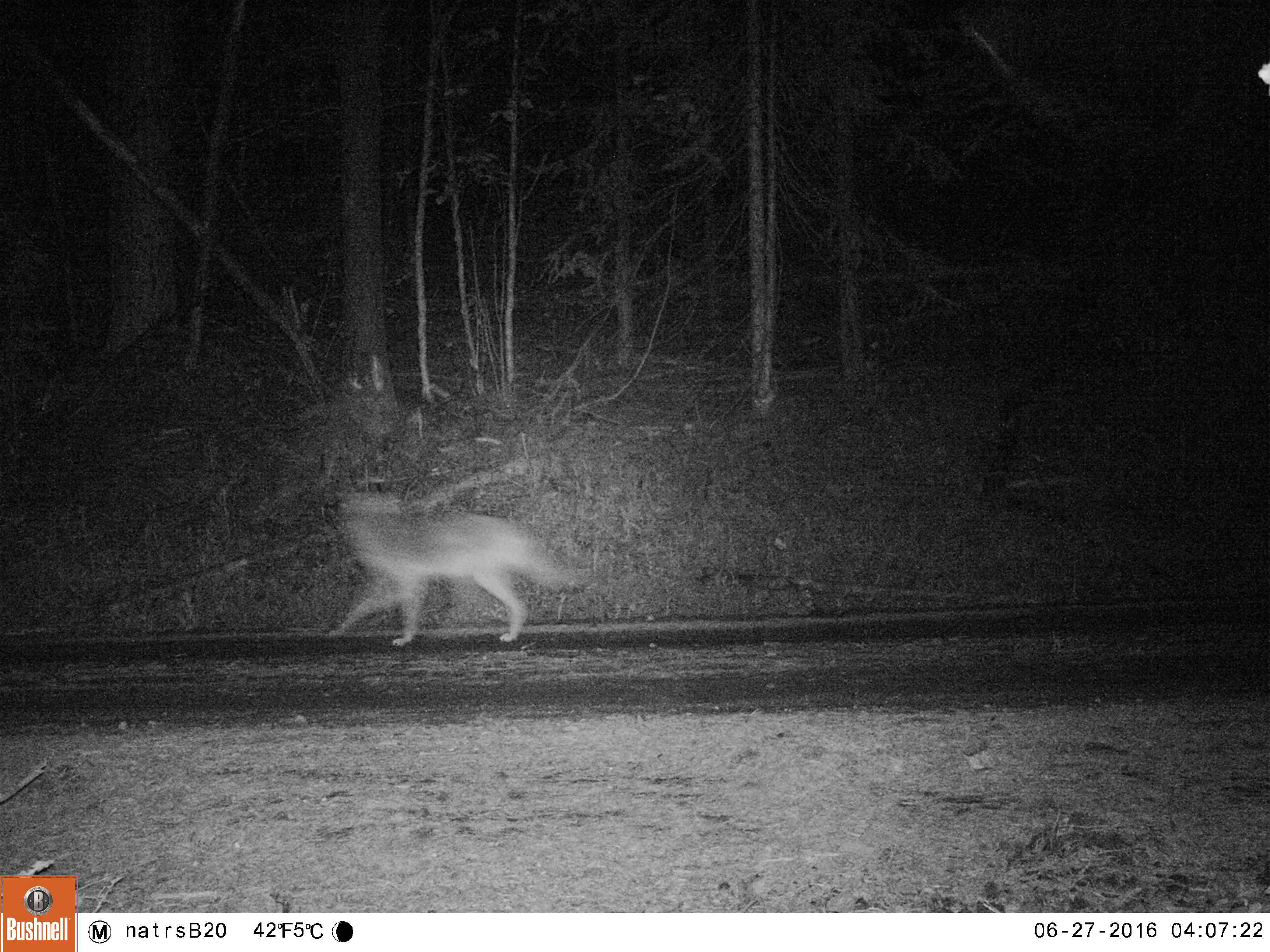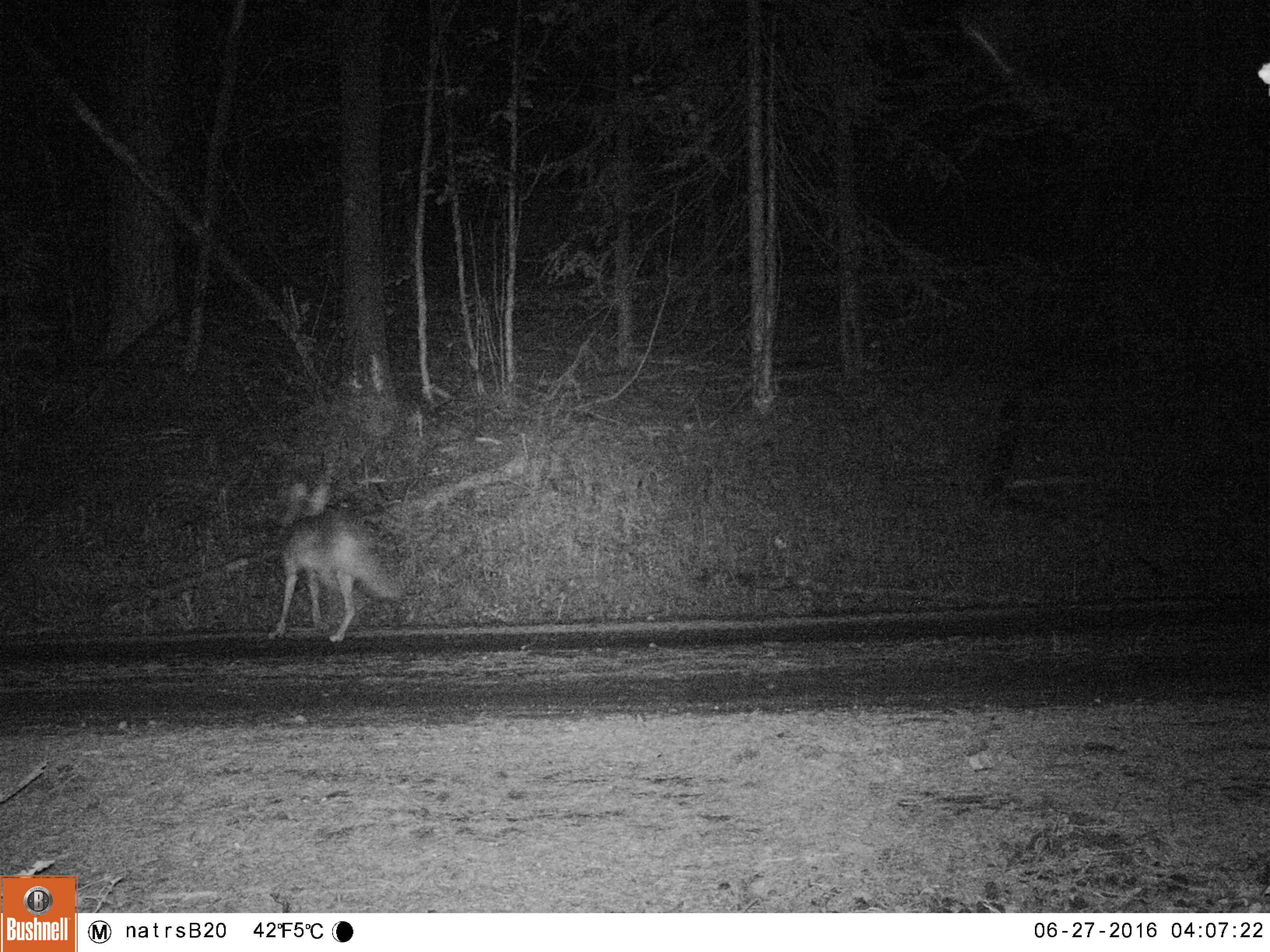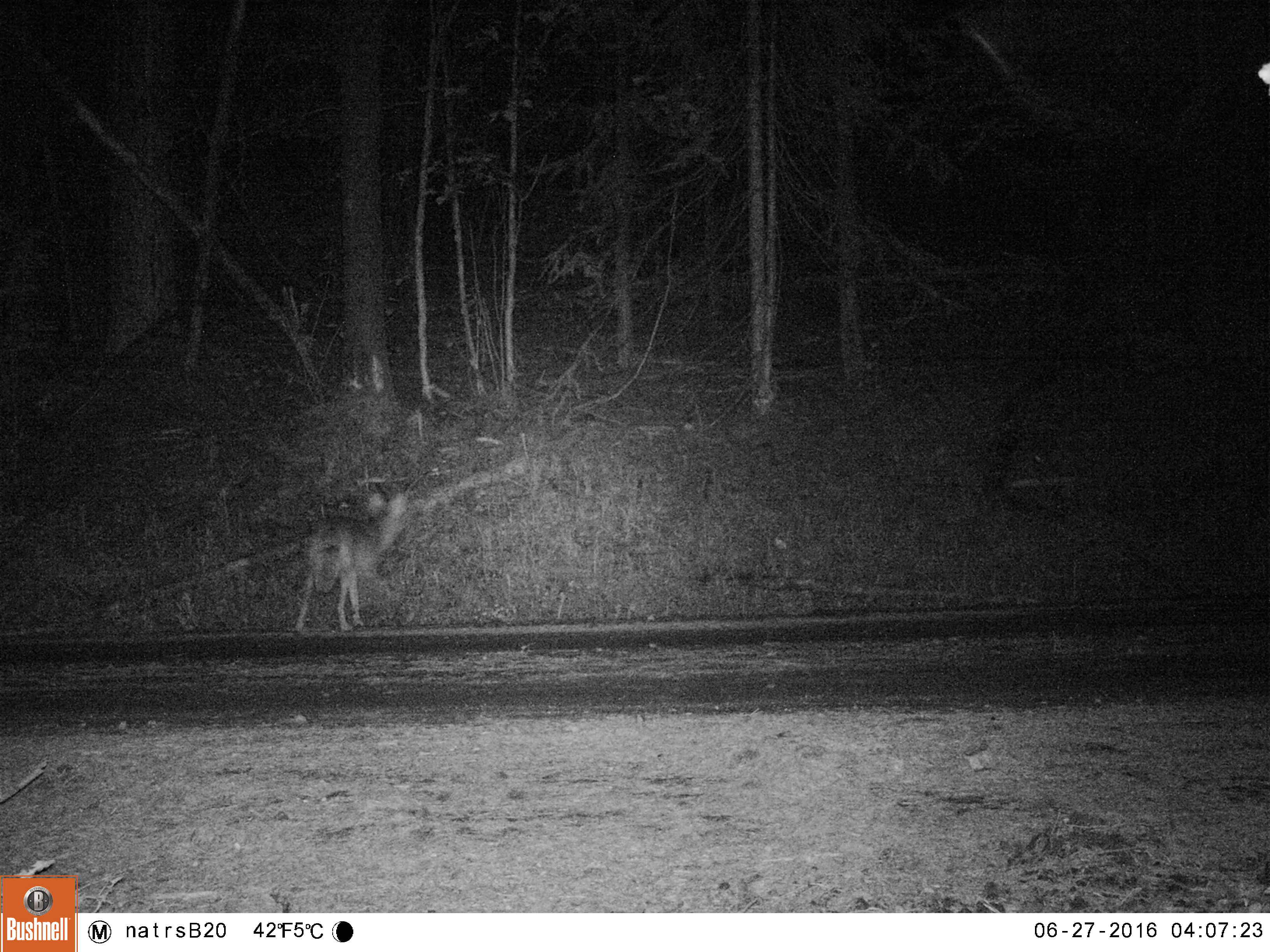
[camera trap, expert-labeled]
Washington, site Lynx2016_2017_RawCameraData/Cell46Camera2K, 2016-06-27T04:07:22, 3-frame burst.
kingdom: Animalia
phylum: Chordata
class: Mammalia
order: Carnivora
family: Canidae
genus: Canis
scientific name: Canis latrans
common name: coyote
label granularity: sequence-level